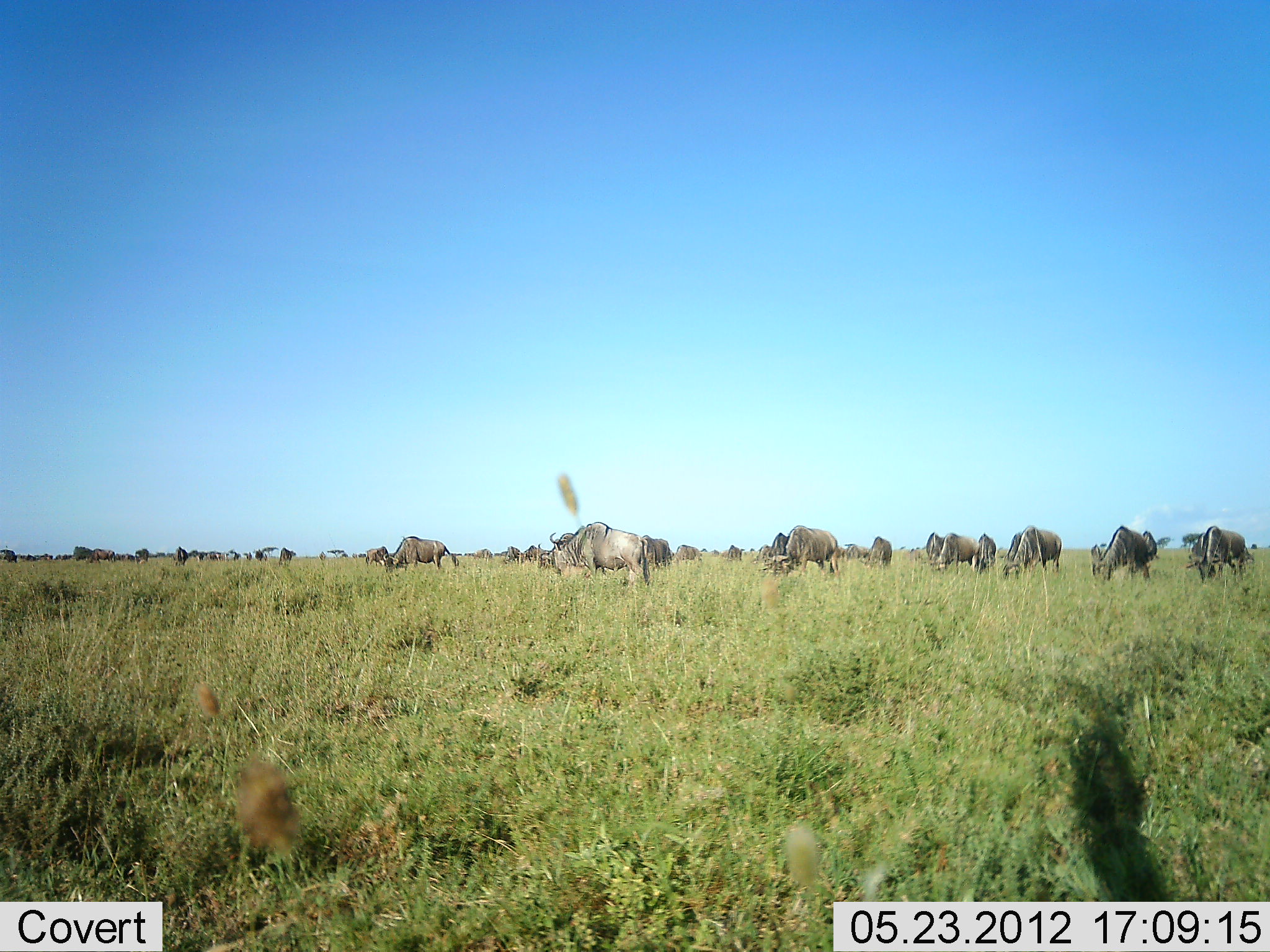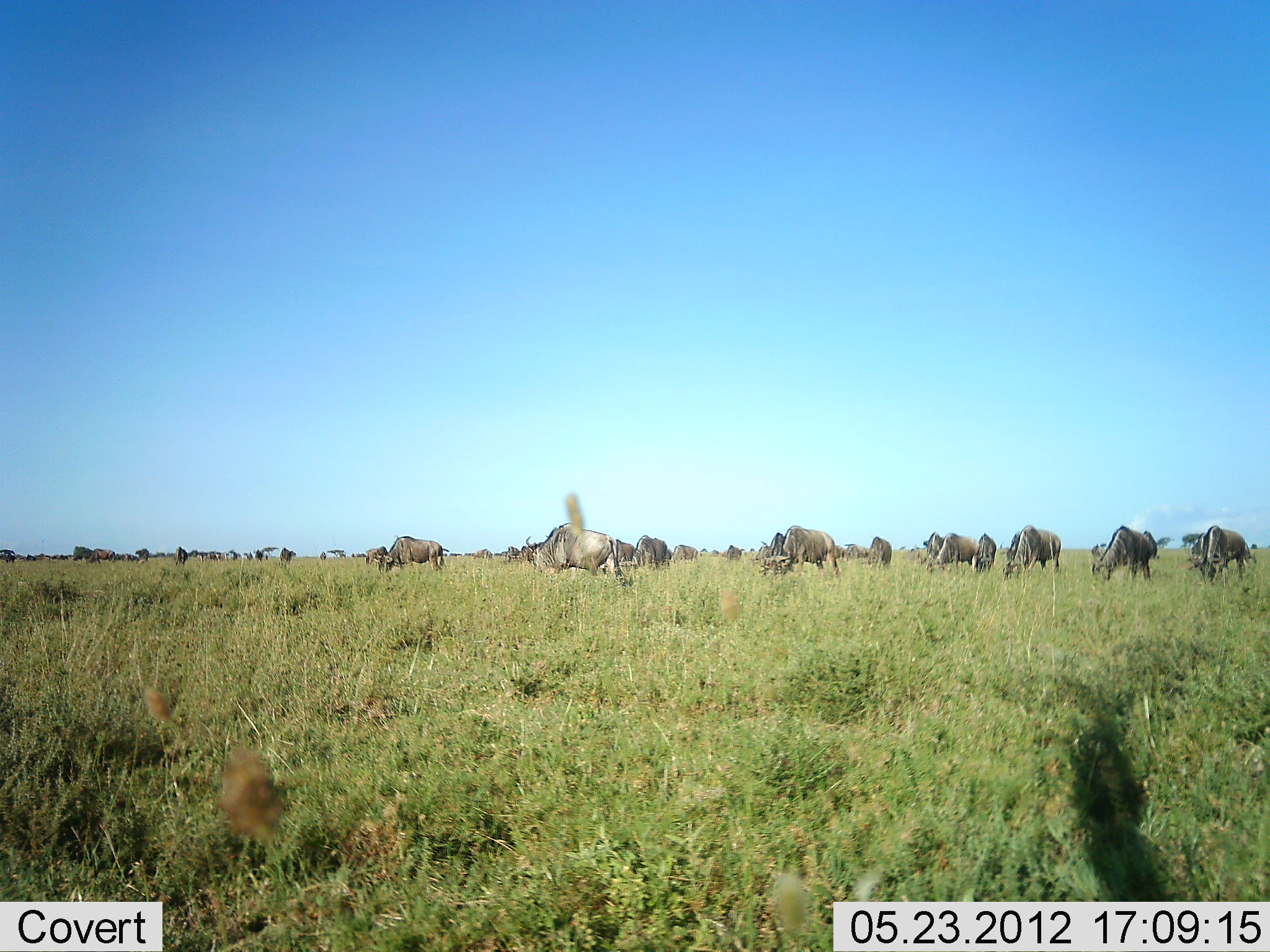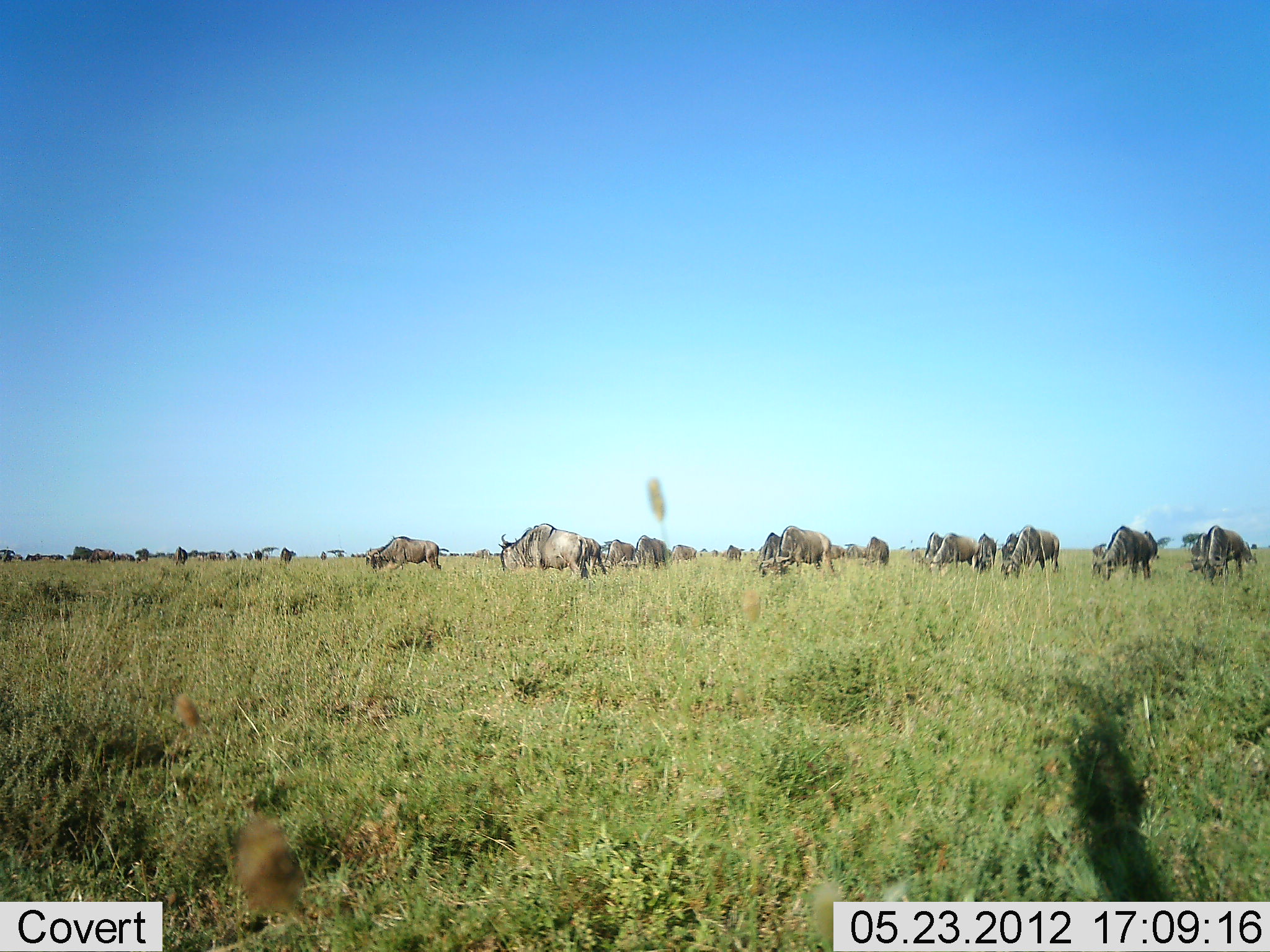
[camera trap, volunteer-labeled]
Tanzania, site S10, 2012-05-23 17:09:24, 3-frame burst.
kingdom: Animalia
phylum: Chordata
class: Mammalia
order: Artiodactyla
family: Bovidae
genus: Connochaetes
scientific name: Connochaetes taurinus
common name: blue wildebeest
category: wildebeest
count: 11-50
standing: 30%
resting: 0%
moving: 50%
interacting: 0%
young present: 0%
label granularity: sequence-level